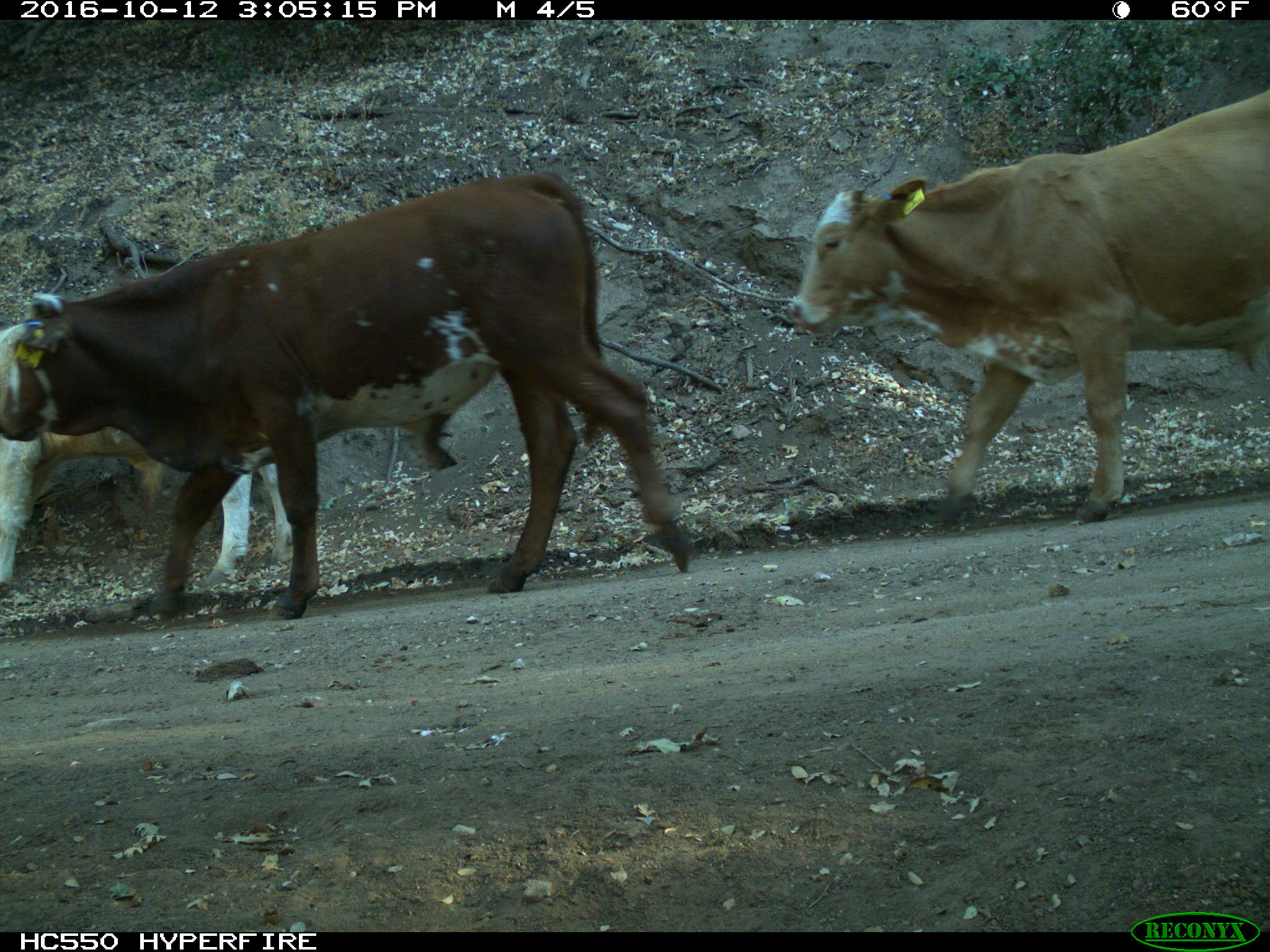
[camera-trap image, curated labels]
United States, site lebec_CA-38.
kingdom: Animalia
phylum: Chordata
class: Mammalia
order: Artiodactyla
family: Bovidae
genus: Bos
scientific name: Bos taurus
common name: domestic cow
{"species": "Bos taurus (domestic cow)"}